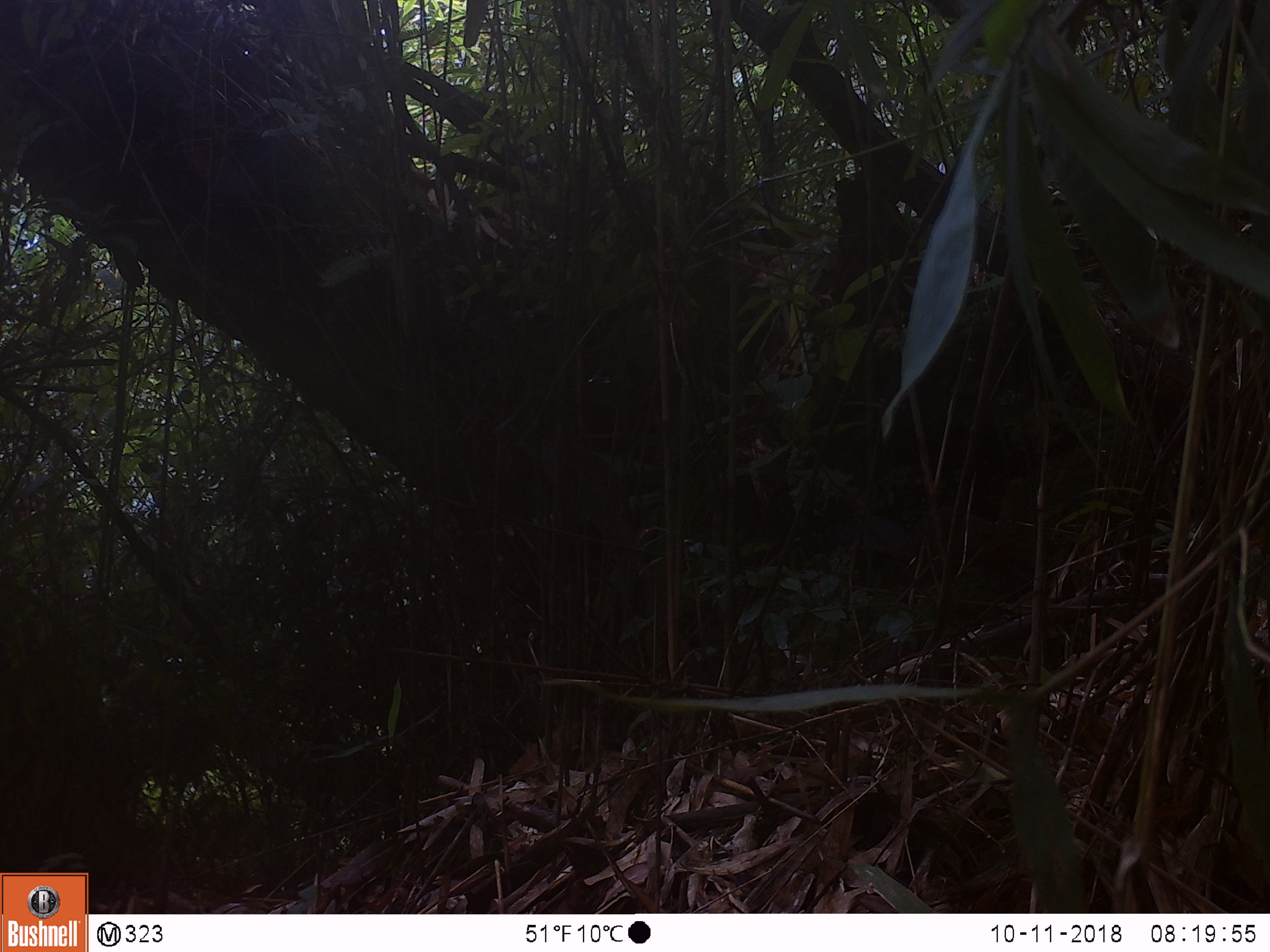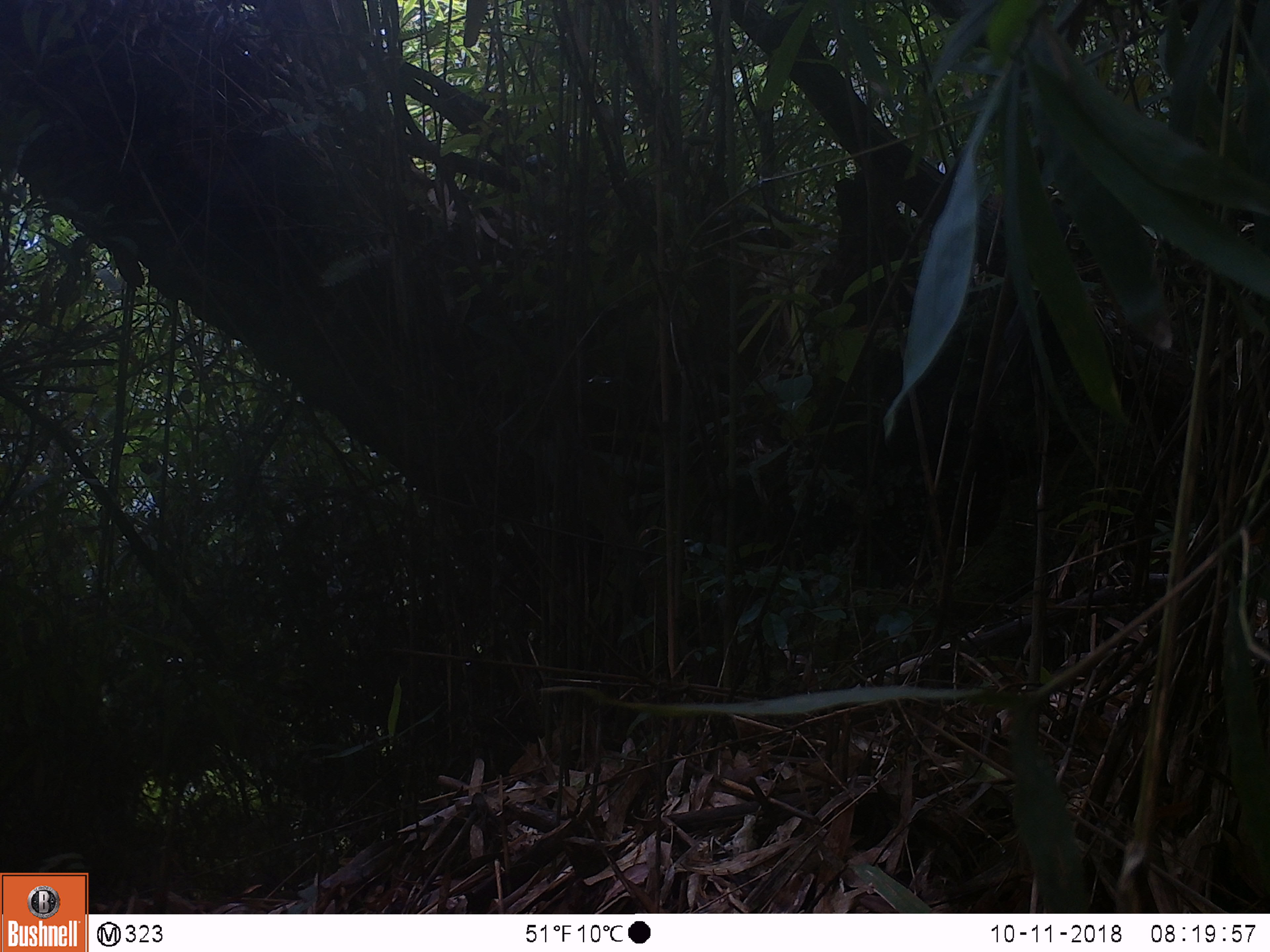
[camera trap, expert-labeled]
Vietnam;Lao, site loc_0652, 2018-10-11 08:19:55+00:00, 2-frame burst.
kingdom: Animalia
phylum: Chordata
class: Mammalia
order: Rodentia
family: Sciuridae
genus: Dremomys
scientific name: Dremomys rufigenis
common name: red-cheeked squirrel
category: red cheeked squirrel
Red cheeked squirrel (red-cheeked squirrel) (Dremomys rufigenis). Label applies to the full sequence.